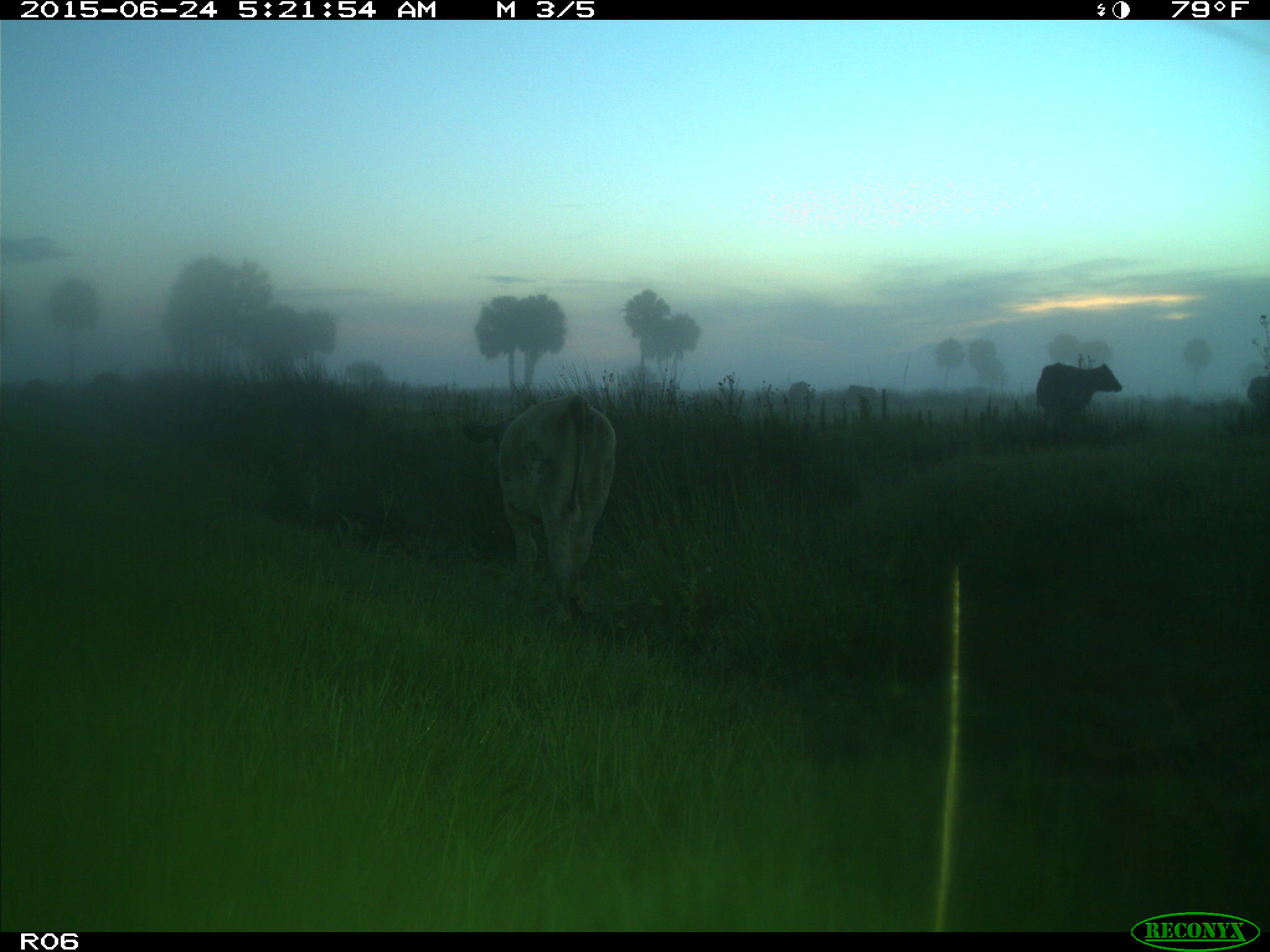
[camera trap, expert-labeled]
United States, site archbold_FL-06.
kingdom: Animalia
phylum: Chordata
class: Mammalia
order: Artiodactyla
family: Bovidae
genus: Bos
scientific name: Bos taurus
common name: domestic cow